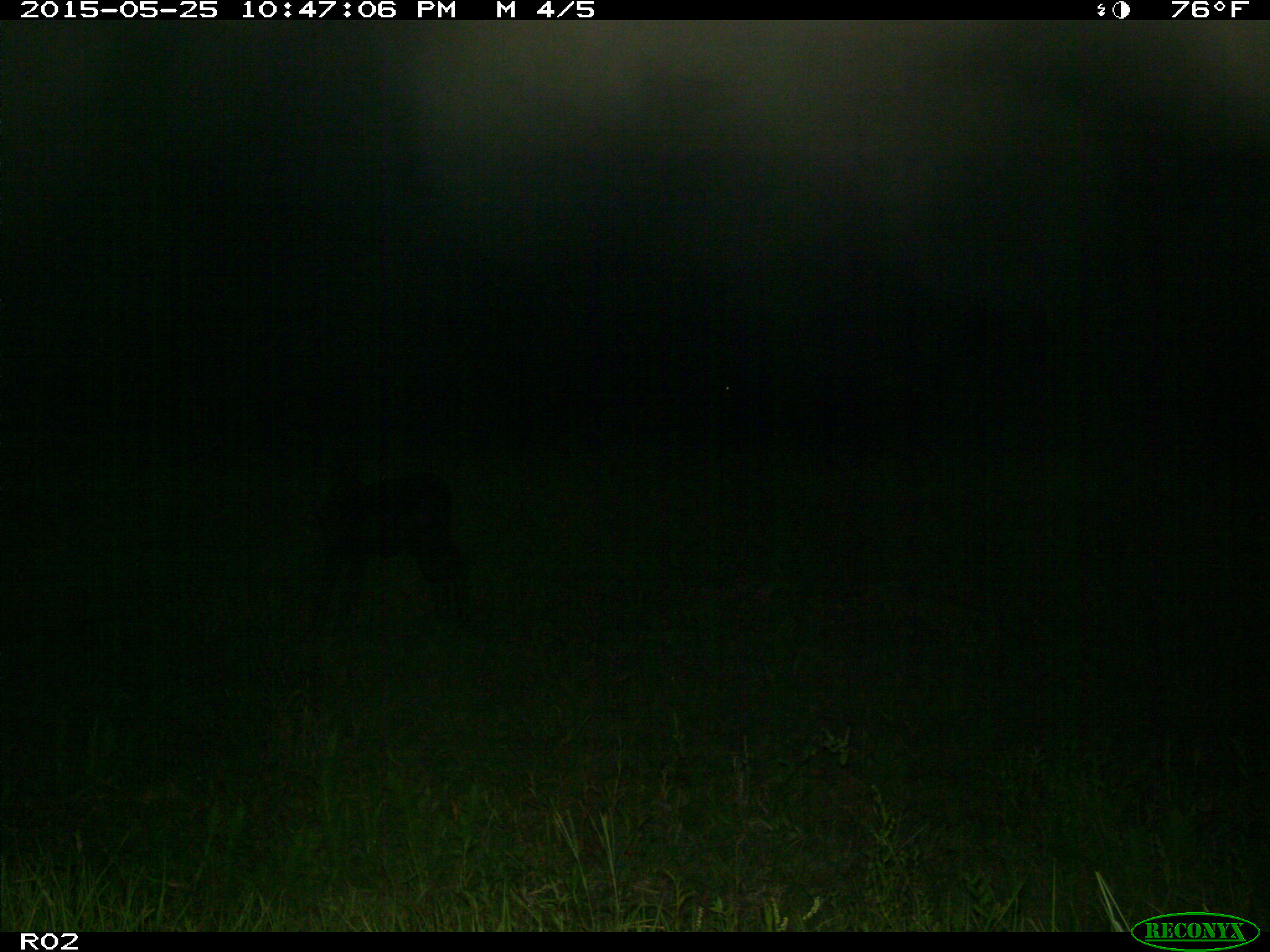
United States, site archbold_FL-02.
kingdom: Animalia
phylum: Chordata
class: Mammalia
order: Artiodactyla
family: Bovidae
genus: Bos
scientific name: Bos taurus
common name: domestic cow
Bos taurus (domestic cow).